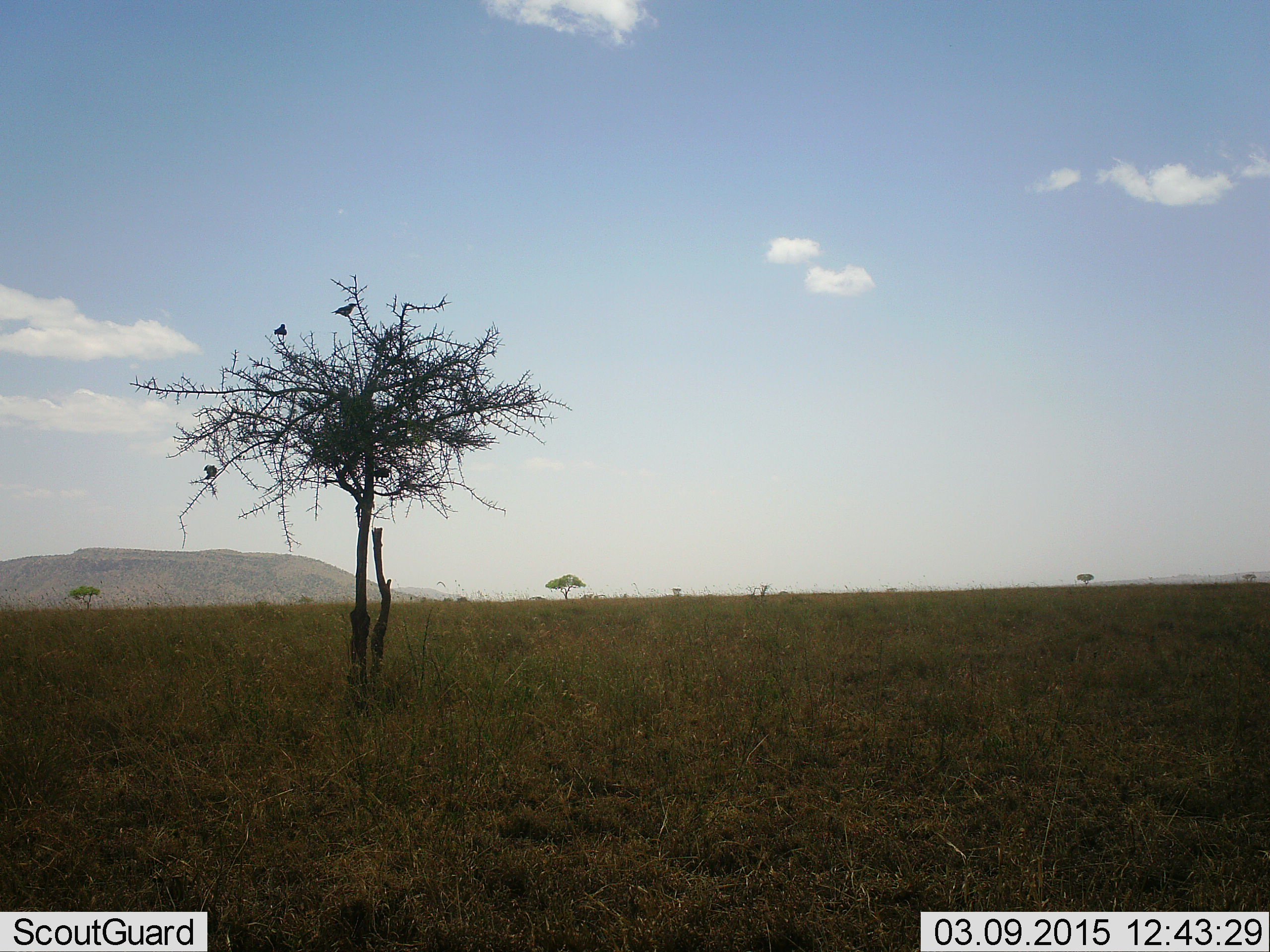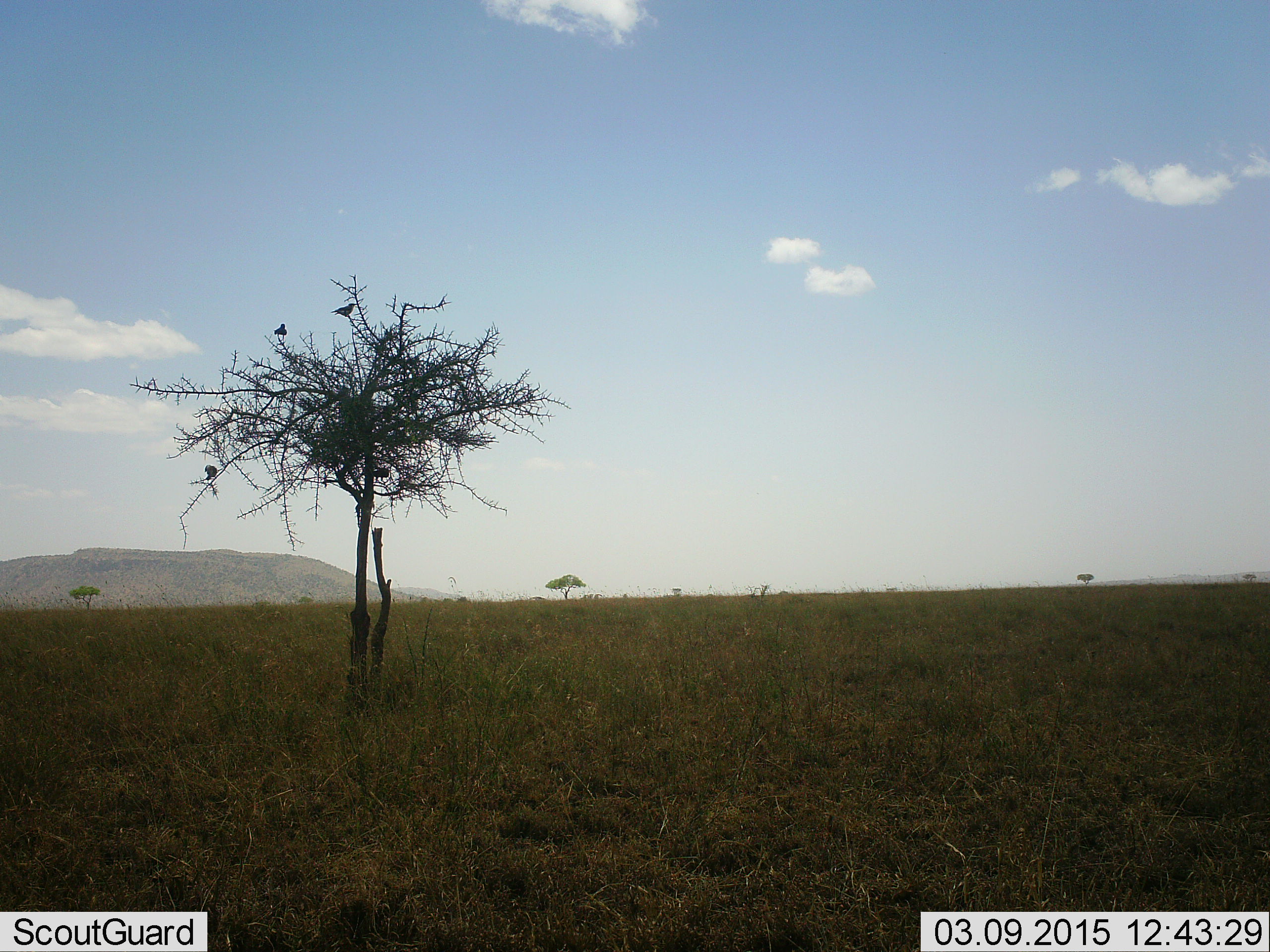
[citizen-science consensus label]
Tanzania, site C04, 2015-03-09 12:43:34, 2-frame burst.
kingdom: Animalia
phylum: Chordata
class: Aves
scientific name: Aves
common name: bird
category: otherbird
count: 4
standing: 30%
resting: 90%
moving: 0%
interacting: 0%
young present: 0%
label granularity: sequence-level